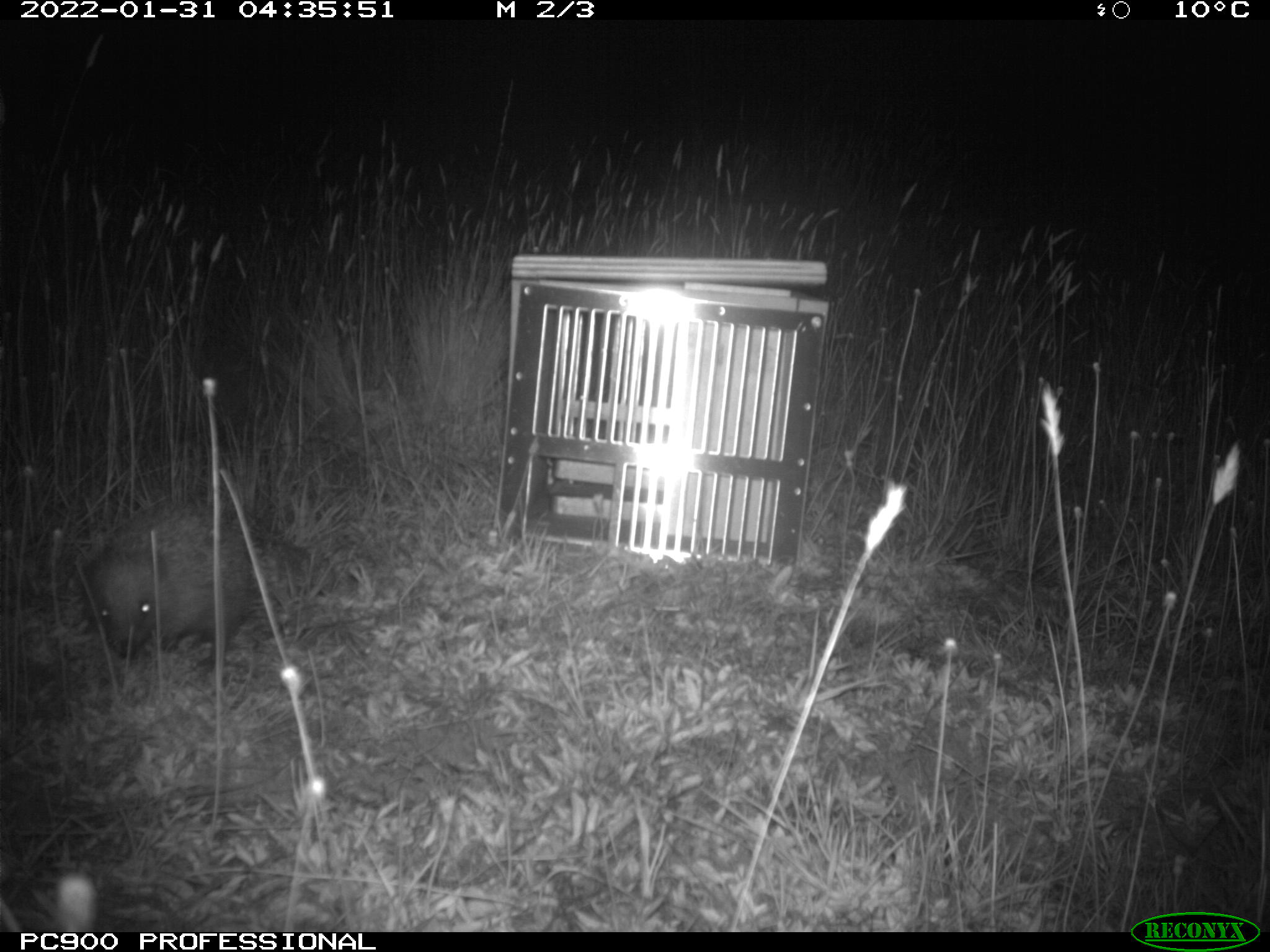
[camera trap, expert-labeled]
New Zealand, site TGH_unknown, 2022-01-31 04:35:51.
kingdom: Animalia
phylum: Chordata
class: Mammalia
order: Eulipotyphla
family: Erinaceidae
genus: Erinaceus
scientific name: Erinaceus europaeus europaeus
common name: european hedgehog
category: hedgehog